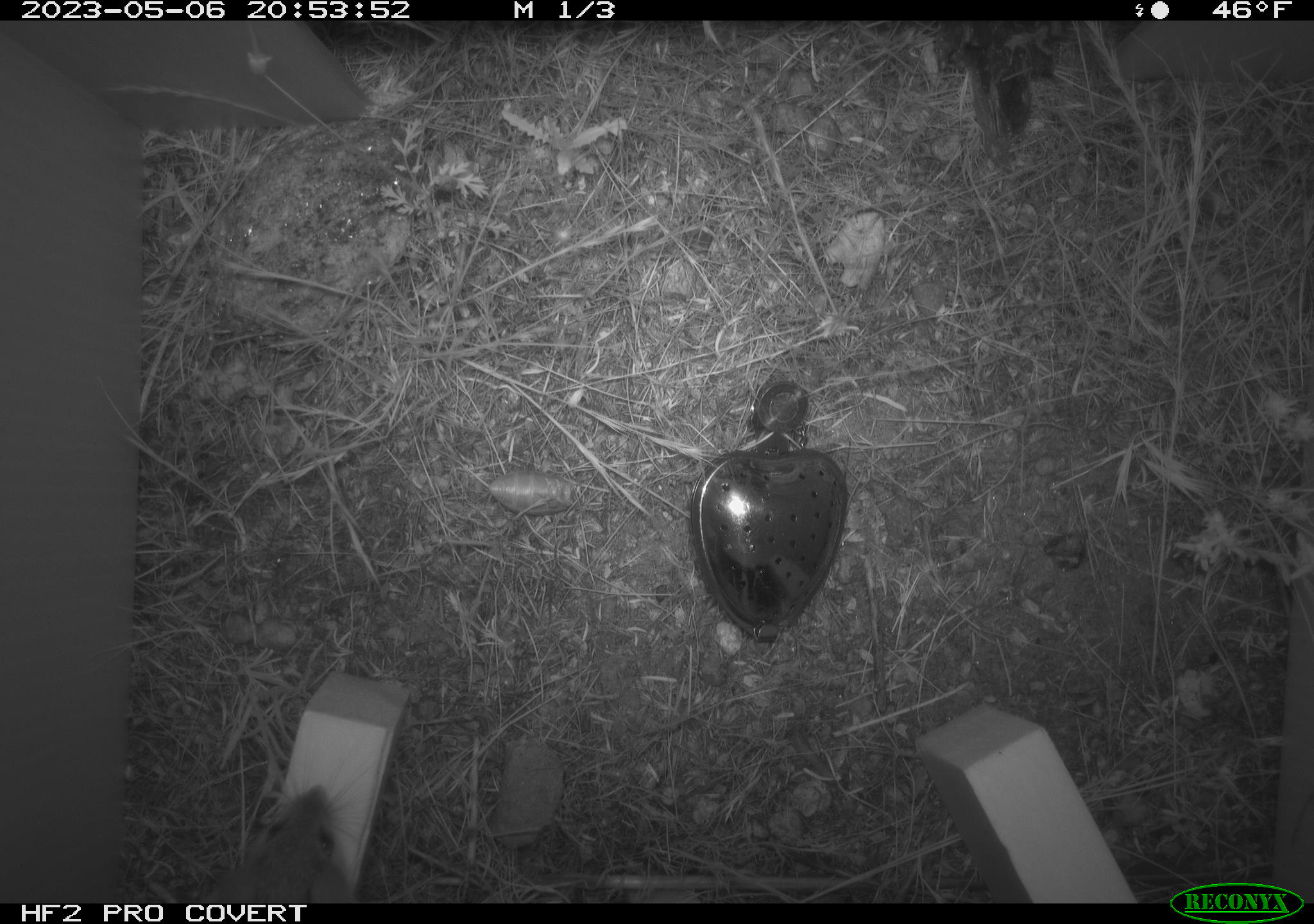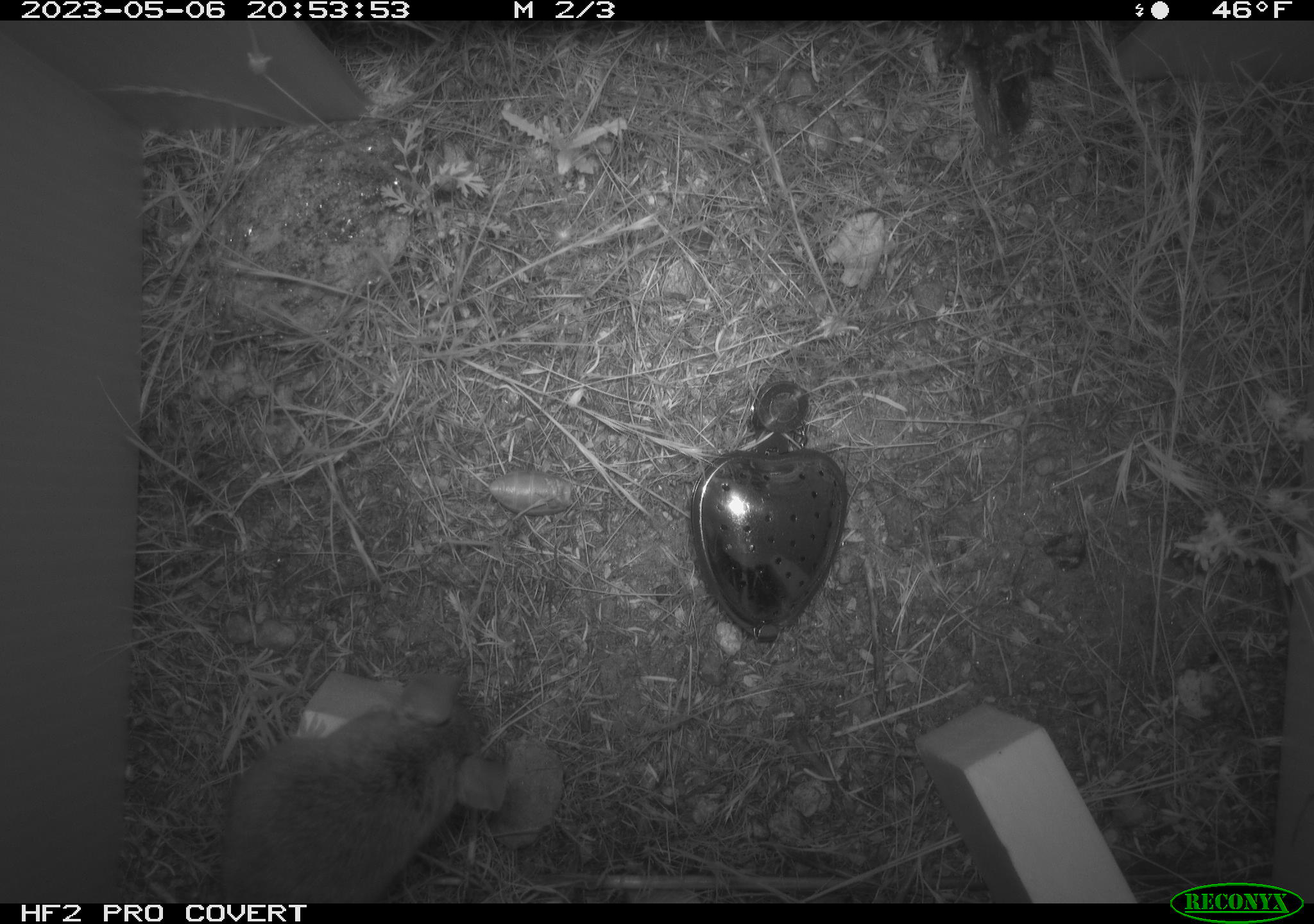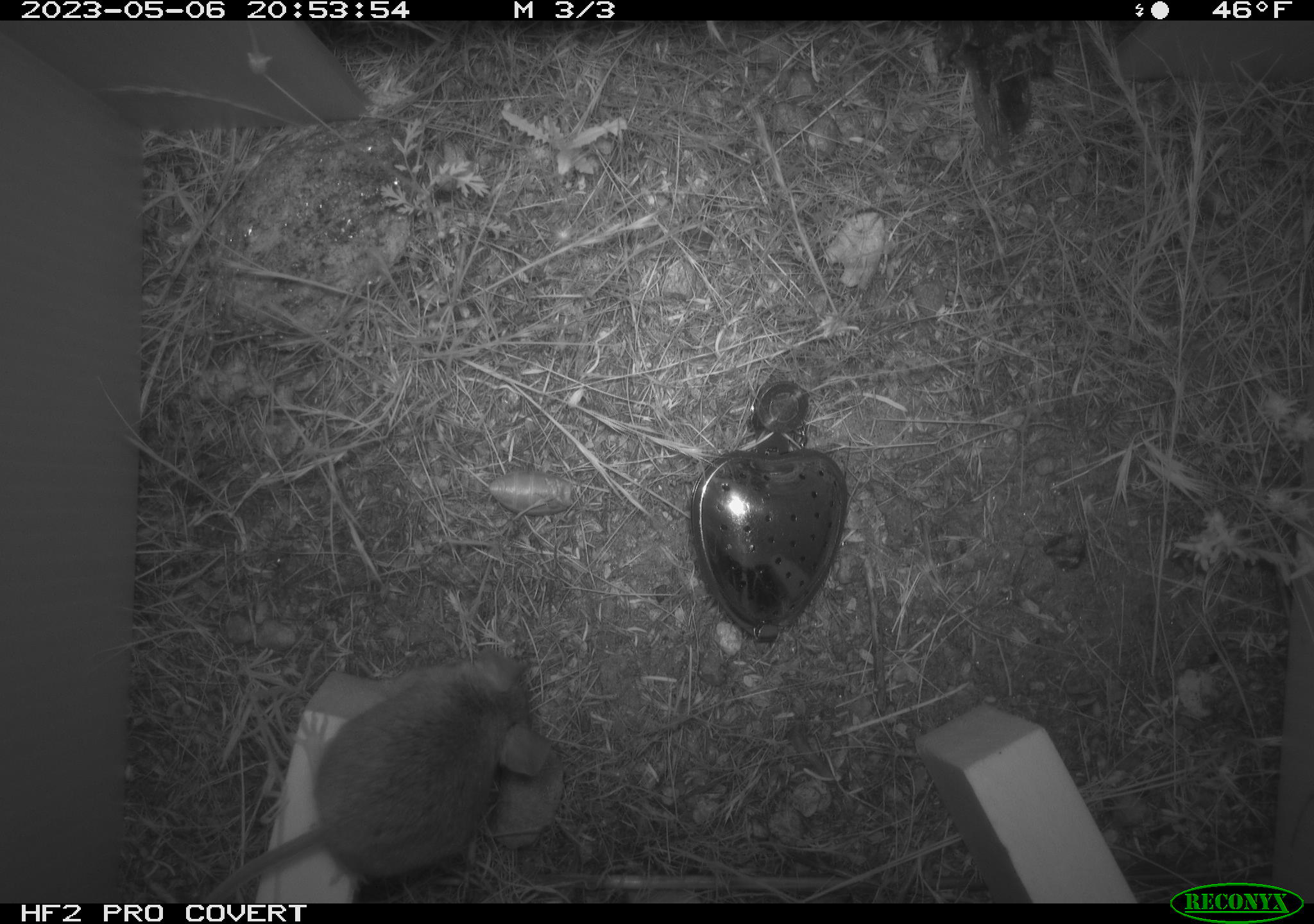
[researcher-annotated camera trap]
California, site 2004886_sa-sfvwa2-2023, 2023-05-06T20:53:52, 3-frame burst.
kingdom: Animalia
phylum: Chordata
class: Mammalia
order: Rodentia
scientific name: Rodentia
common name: mouse species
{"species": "mouse species (Rodentia)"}